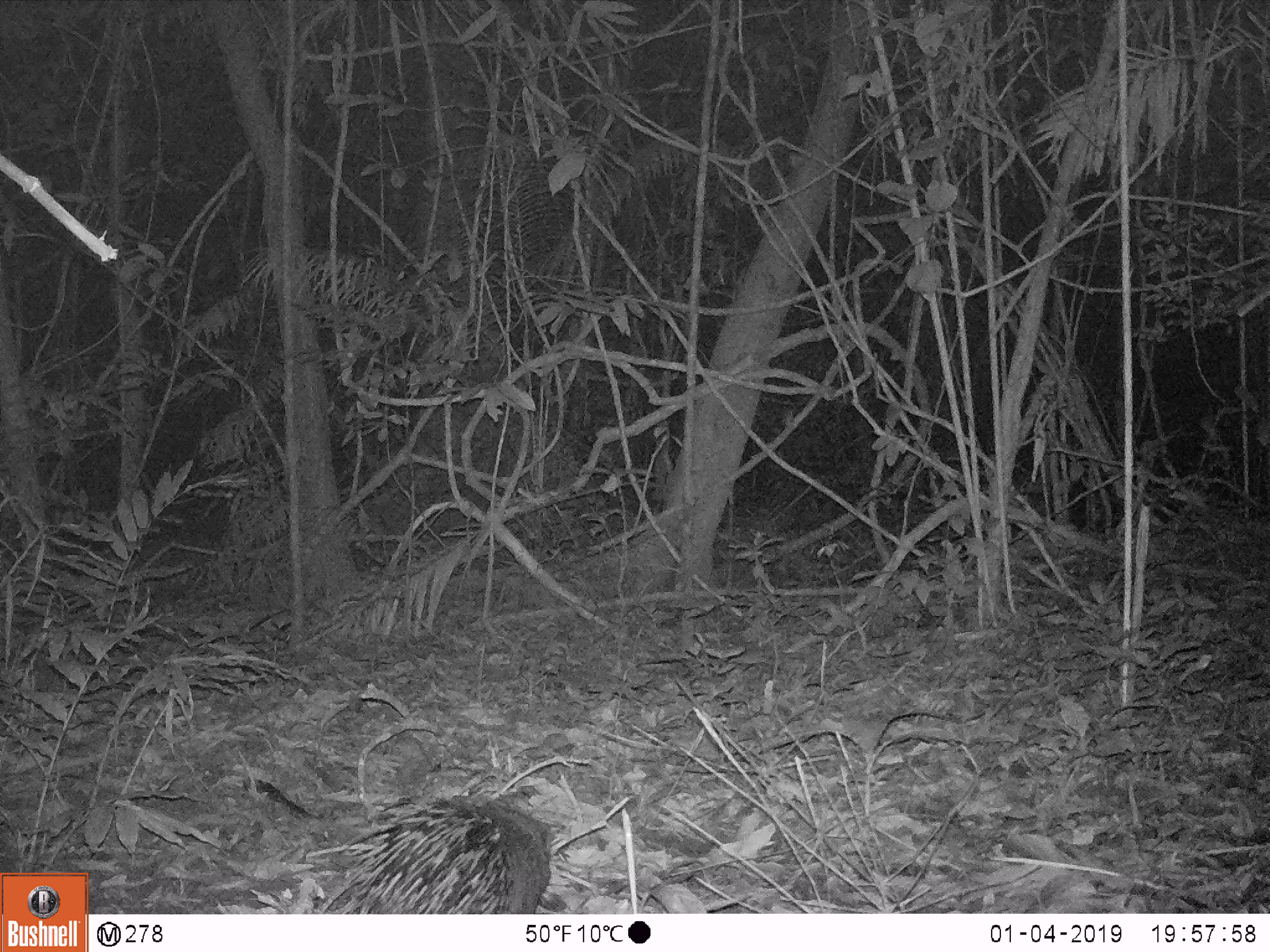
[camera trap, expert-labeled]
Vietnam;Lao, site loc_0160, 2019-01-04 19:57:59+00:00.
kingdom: Animalia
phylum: Chordata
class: Mammalia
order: Rodentia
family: Hystricidae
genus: Hystrix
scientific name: Hystrix brachyura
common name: malayan porcupine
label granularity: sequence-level